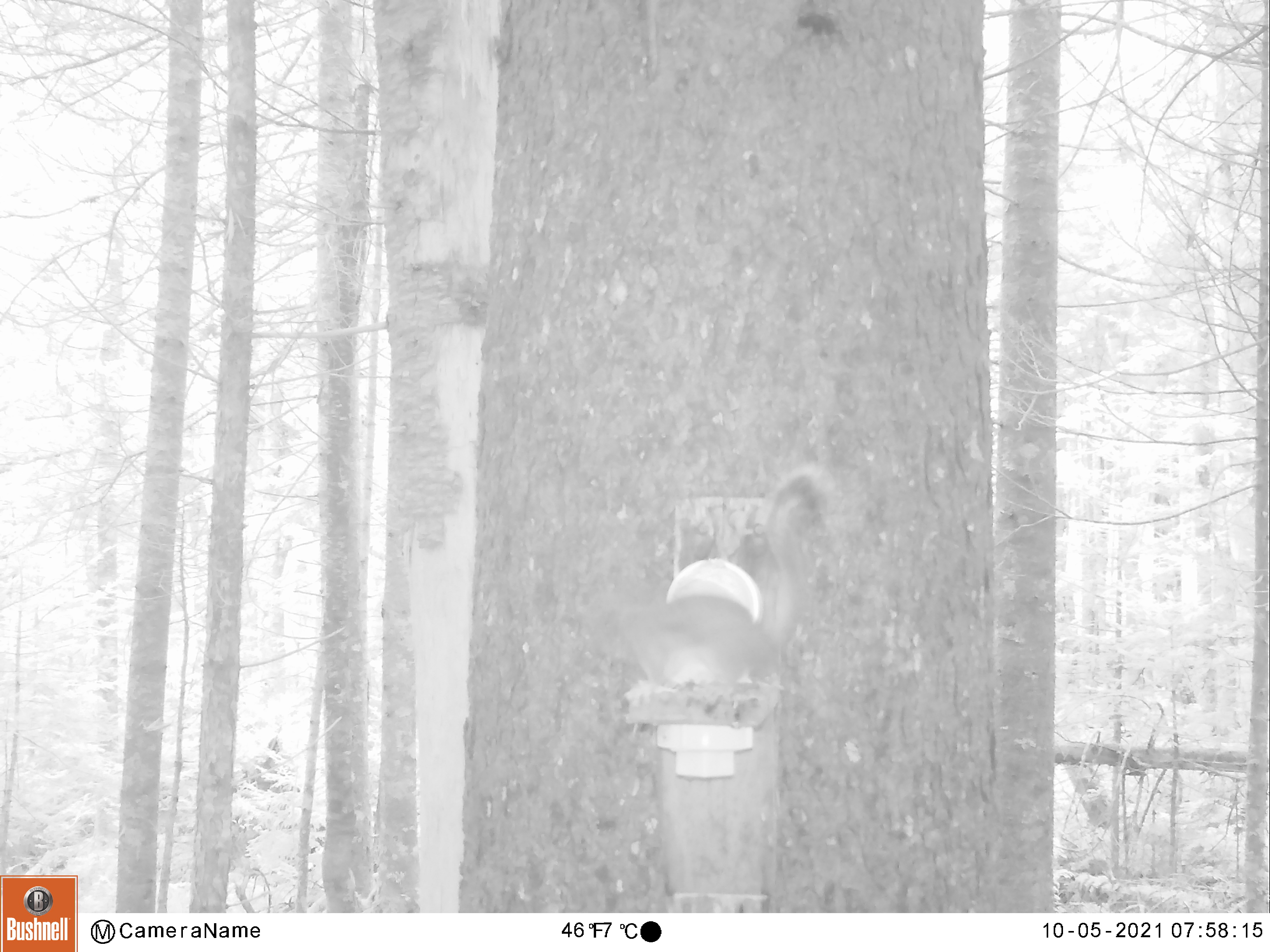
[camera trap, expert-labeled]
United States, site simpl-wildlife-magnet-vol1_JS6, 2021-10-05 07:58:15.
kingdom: Animalia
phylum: Chordata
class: Mammalia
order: Rodentia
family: Sciuridae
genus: Tamiasciurus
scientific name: Tamiasciurus hudsonicus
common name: red squirrel